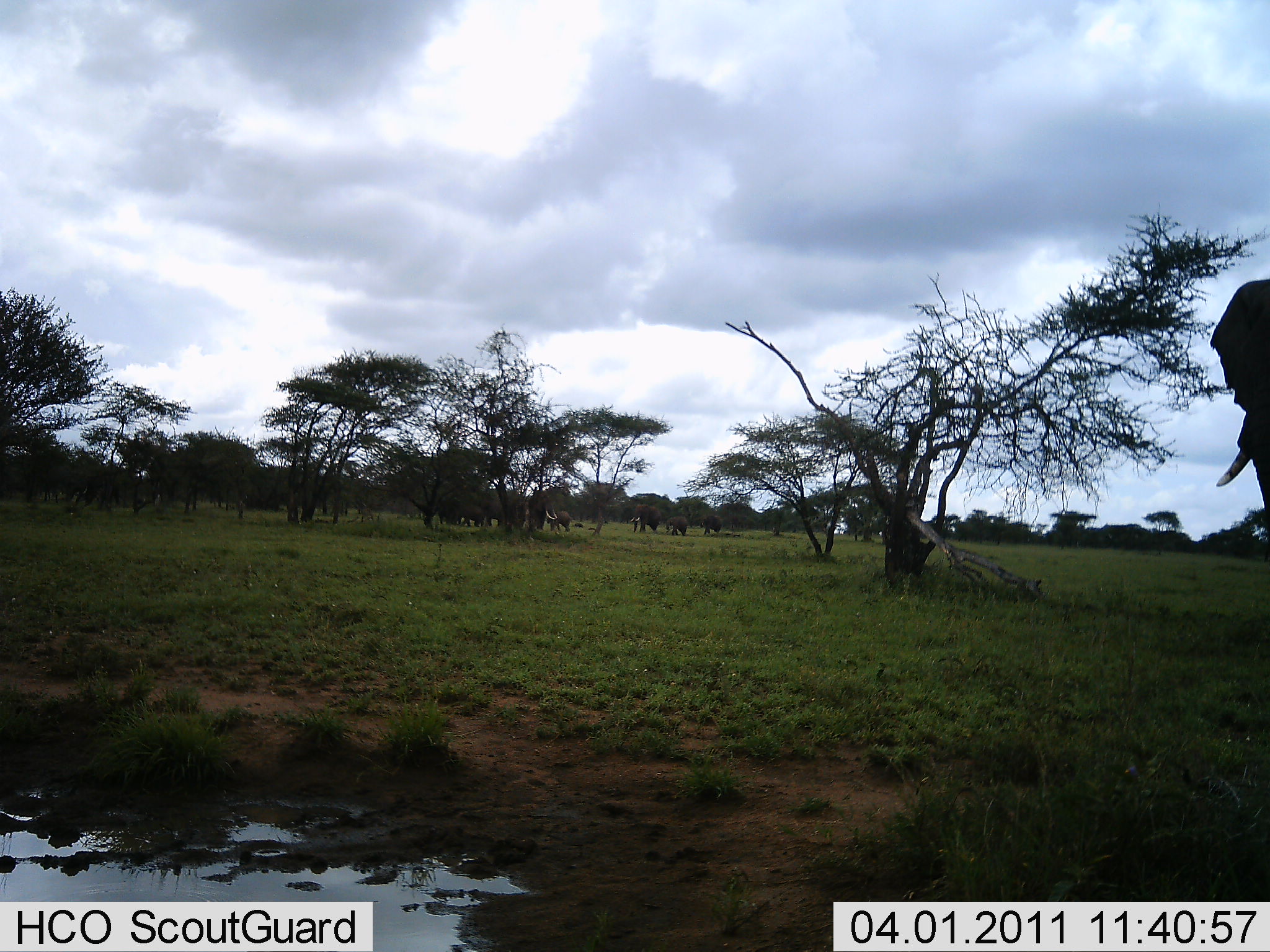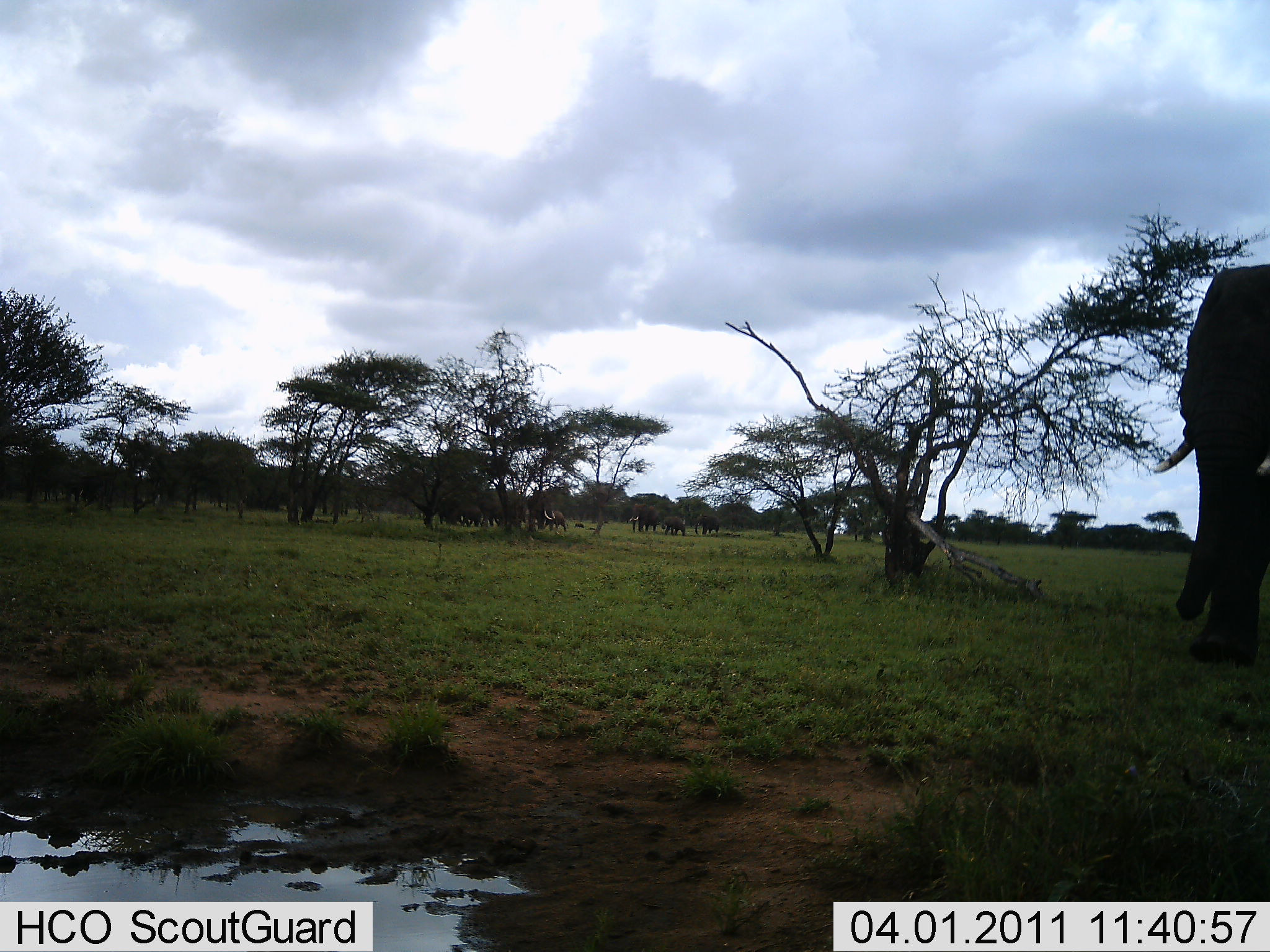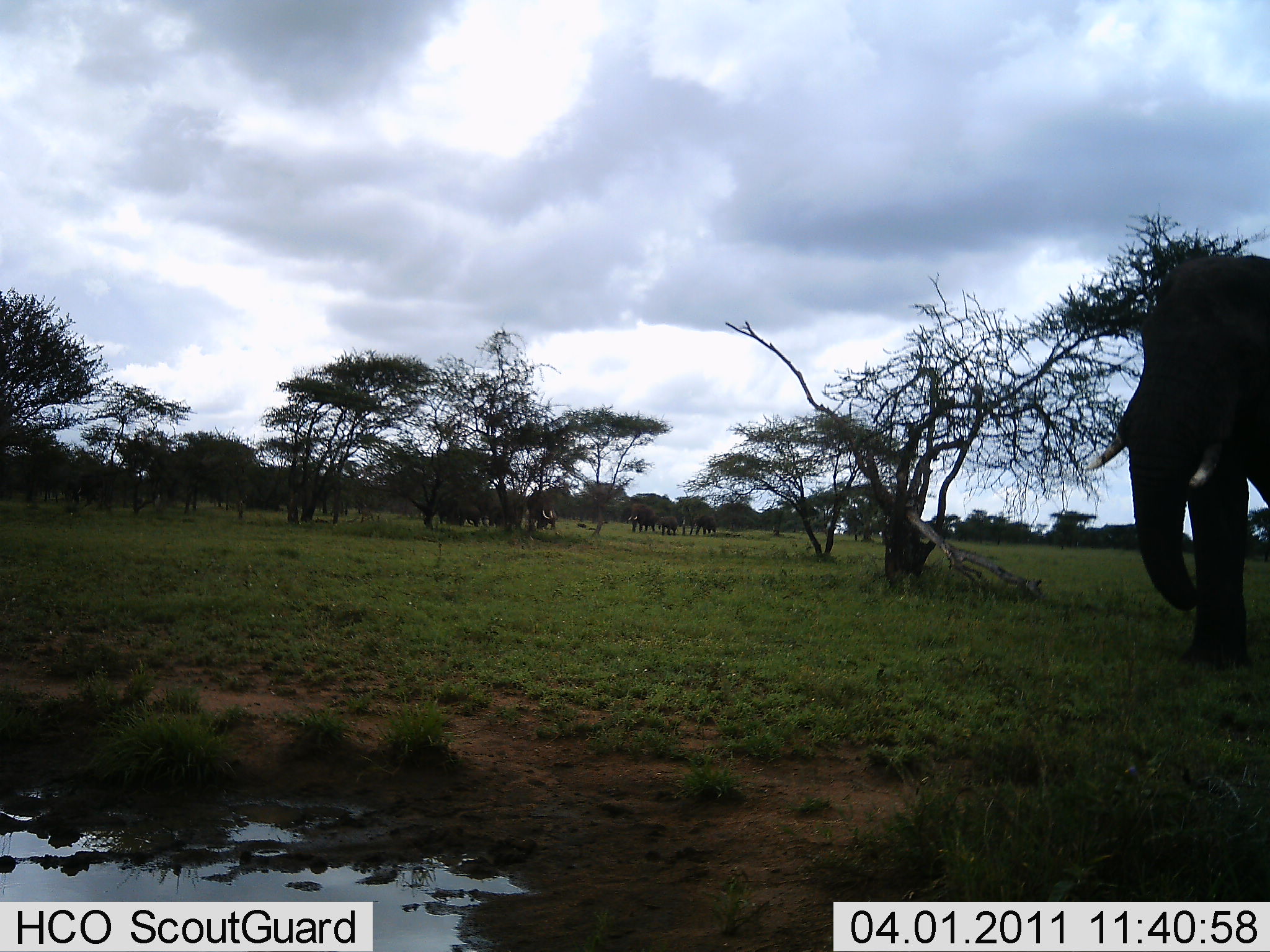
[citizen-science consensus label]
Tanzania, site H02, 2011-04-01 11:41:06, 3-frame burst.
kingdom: Animalia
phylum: Chordata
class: Mammalia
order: Proboscidea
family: Elephantidae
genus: Loxodonta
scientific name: Loxodonta africana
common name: african bush elephant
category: elephant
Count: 8.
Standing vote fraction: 18%.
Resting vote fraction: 9%.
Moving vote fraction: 100%.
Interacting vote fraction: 0%.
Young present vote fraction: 45%.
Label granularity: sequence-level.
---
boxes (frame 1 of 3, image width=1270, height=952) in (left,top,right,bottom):
animal: (1207,268,1270,525); (527,491,553,530); (631,503,661,533); (458,502,487,530); (435,500,461,528); (486,501,512,529); (546,509,574,531); (666,515,690,539); (698,512,722,536)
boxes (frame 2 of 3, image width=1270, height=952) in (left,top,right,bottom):
animal: (1155,259,1270,670); (527,491,553,530); (631,503,661,533); (458,502,487,530); (435,500,461,528); (486,501,512,529); (546,509,574,531); (666,515,690,539); (698,512,722,536)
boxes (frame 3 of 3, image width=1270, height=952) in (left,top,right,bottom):
animal: (1087,249,1270,663); (527,488,559,530); (631,503,661,533); (458,503,487,526); (435,500,461,525); (486,503,512,528); (666,515,690,539); (698,512,722,536); (546,509,557,531)